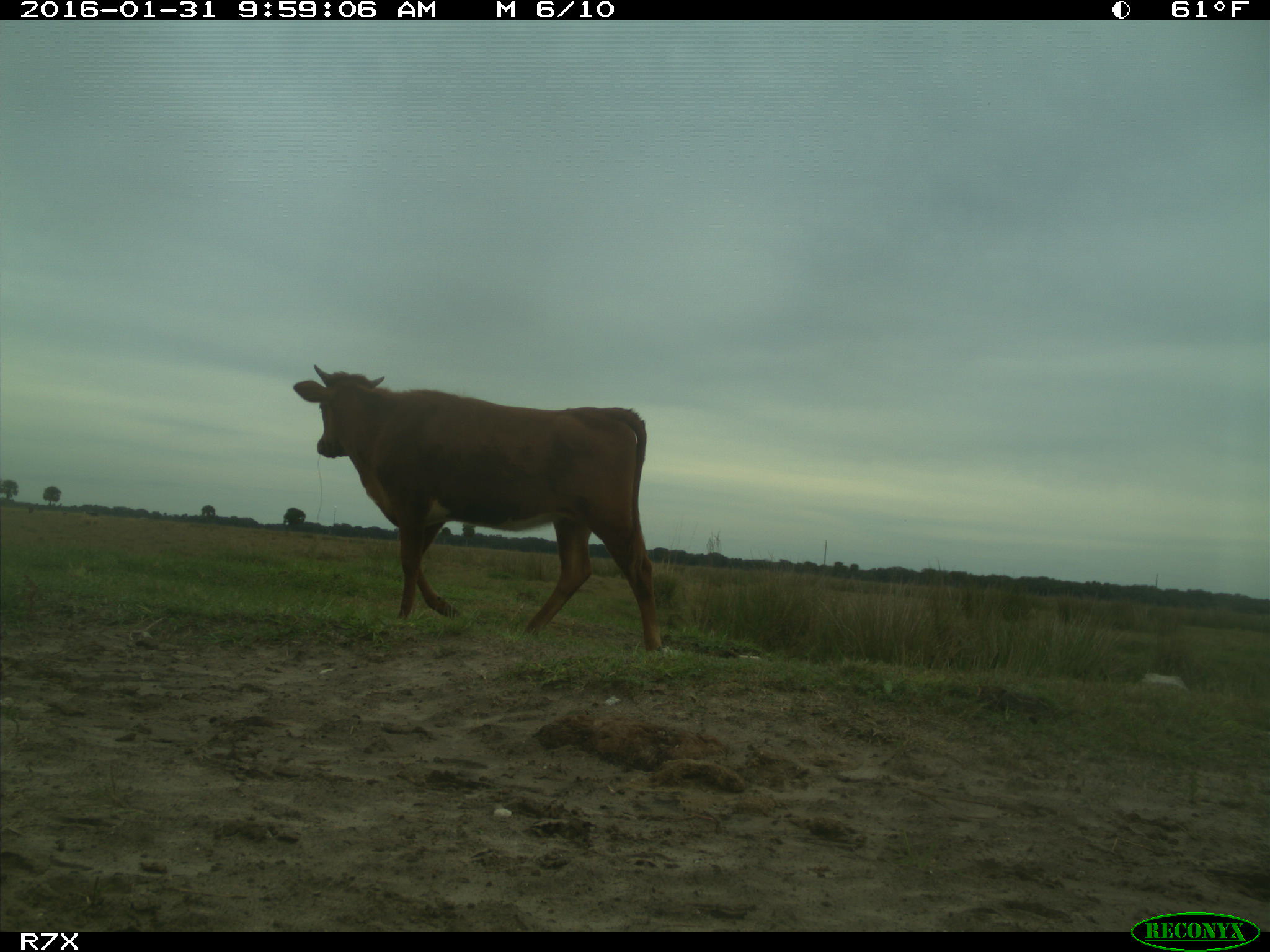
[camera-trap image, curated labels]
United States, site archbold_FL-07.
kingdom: Animalia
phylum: Chordata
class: Mammalia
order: Artiodactyla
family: Bovidae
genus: Bos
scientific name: Bos taurus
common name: domestic cow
Bos taurus (domestic cow).